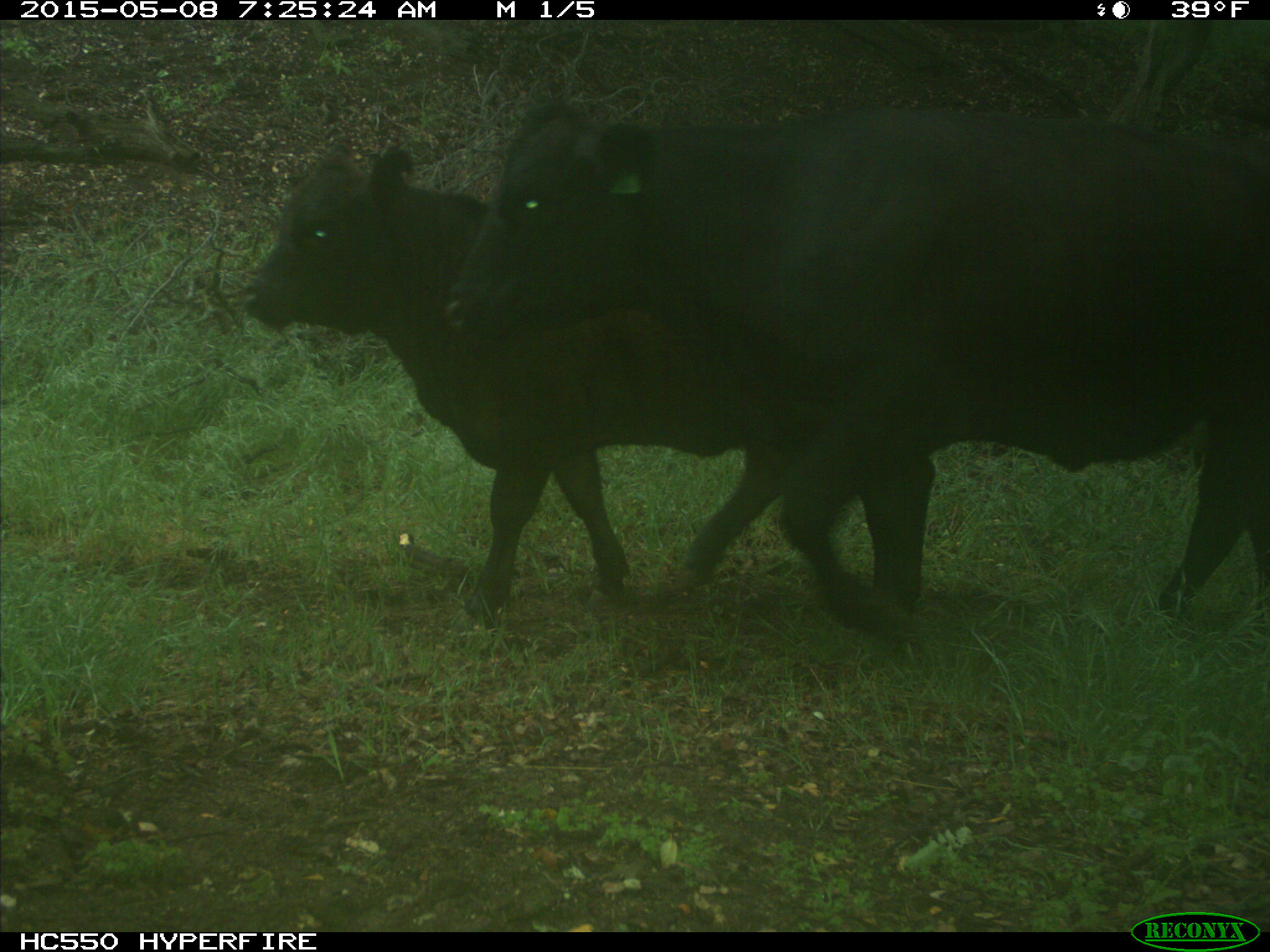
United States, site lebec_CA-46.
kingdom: Animalia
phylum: Chordata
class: Mammalia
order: Artiodactyla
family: Bovidae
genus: Bos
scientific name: Bos taurus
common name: domestic cow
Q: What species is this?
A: Bos taurus (domestic cow).